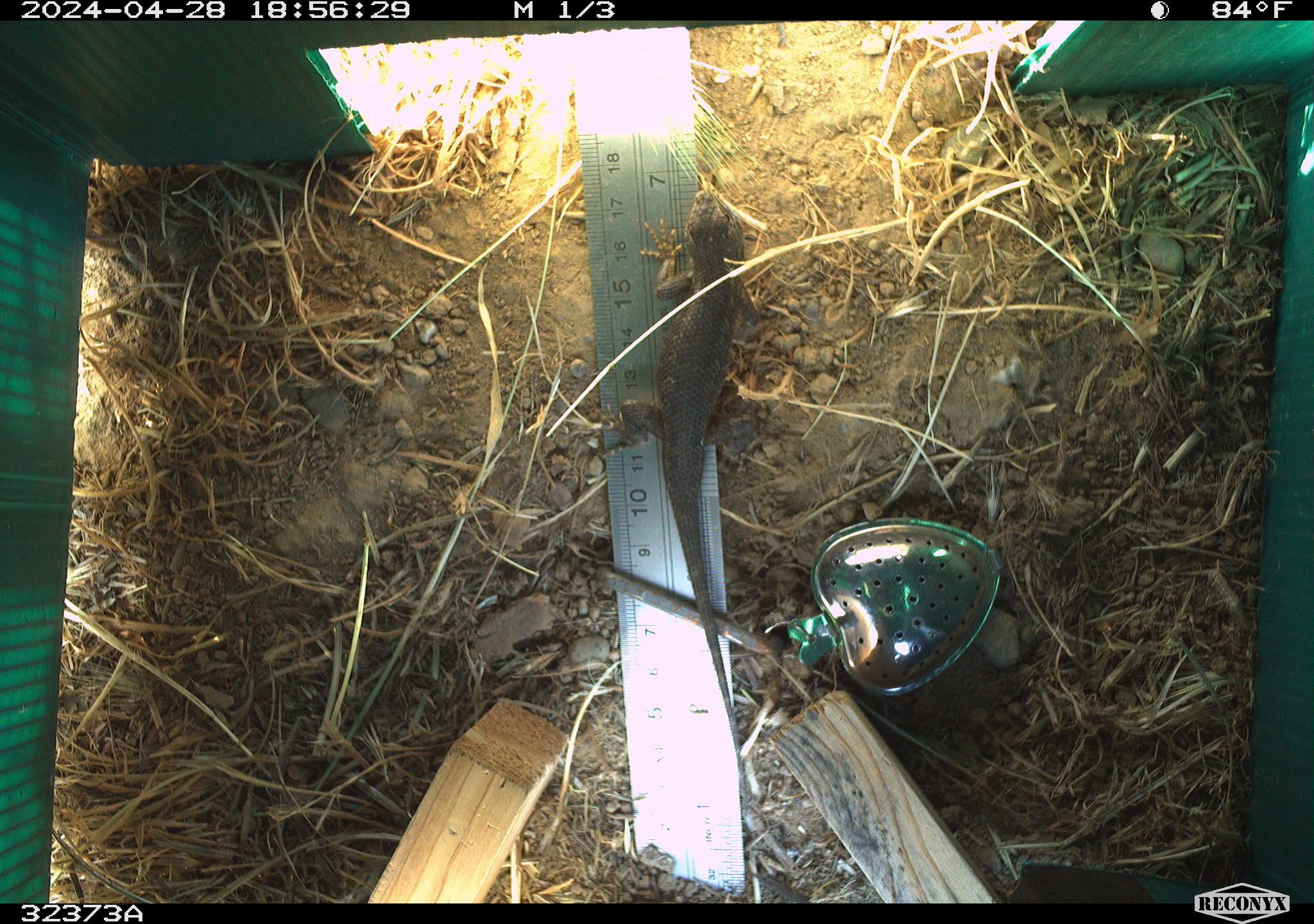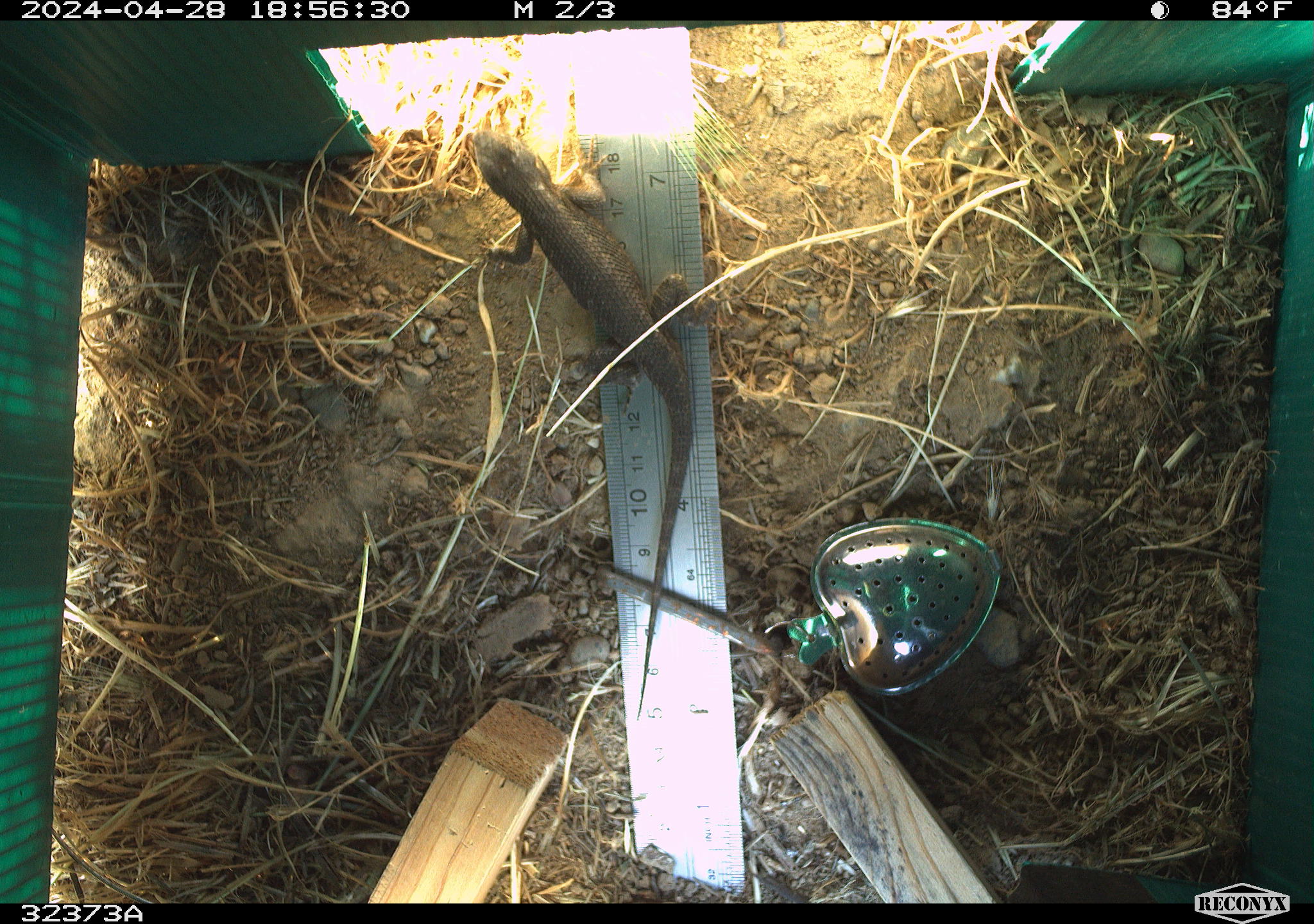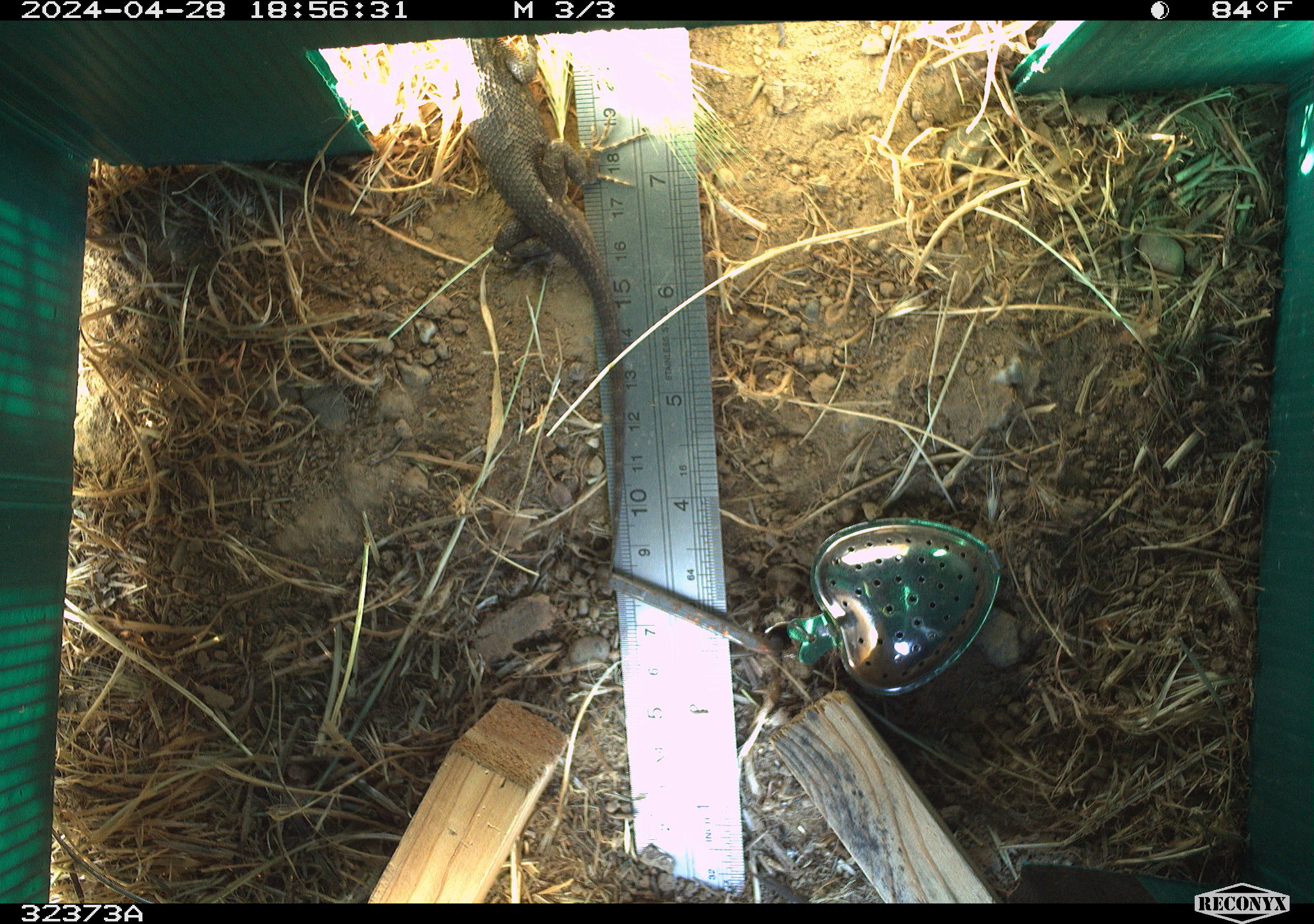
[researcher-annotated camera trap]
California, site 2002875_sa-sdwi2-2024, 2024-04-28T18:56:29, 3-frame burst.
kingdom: Animalia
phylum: Chordata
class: Reptilia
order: Squamata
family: Phrynosomatidae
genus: Sceloporus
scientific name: Sceloporus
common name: spiny lizards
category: sceloporus species